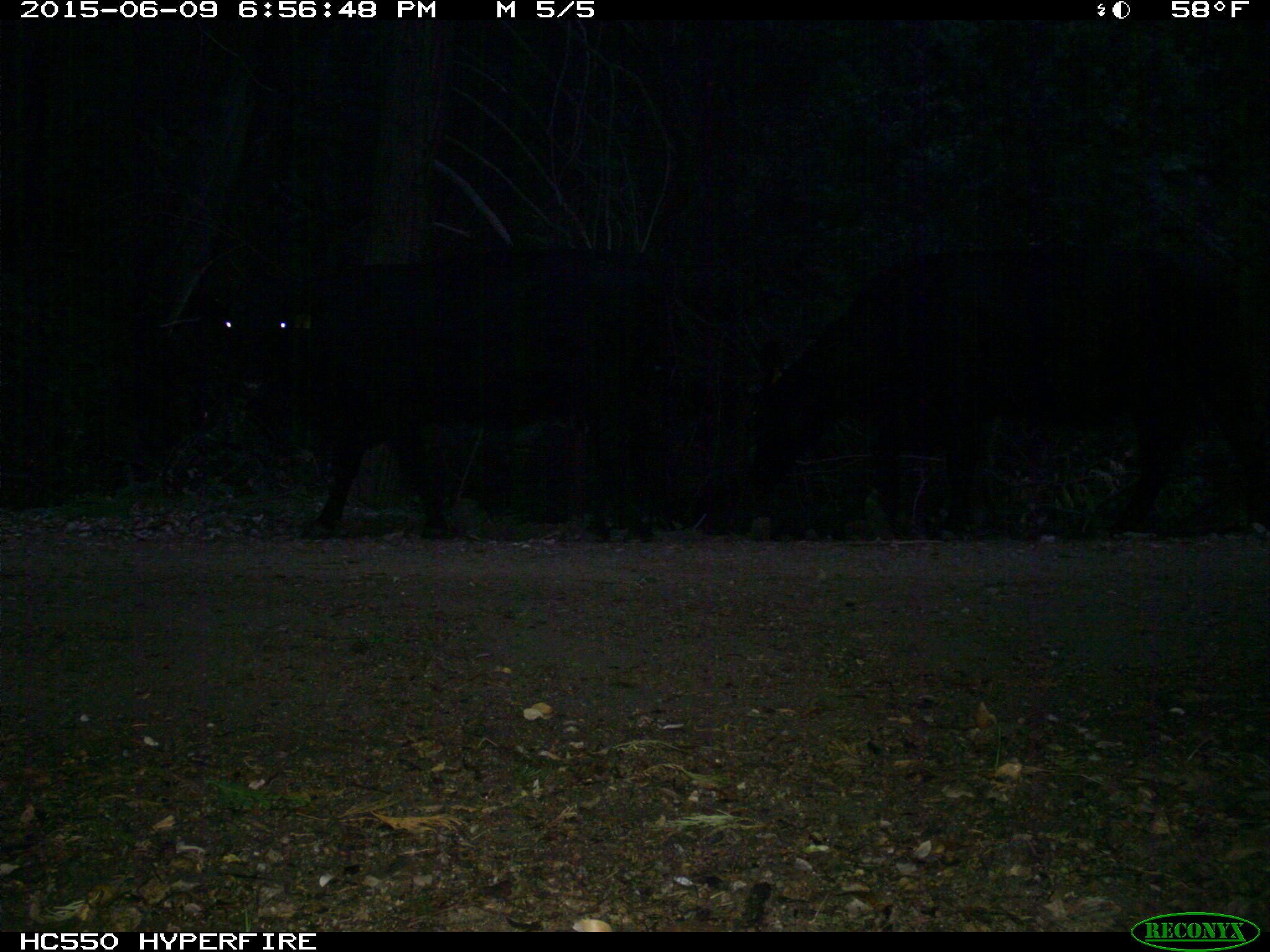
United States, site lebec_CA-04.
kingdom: Animalia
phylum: Chordata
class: Mammalia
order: Artiodactyla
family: Bovidae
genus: Bos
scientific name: Bos taurus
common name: domestic cow